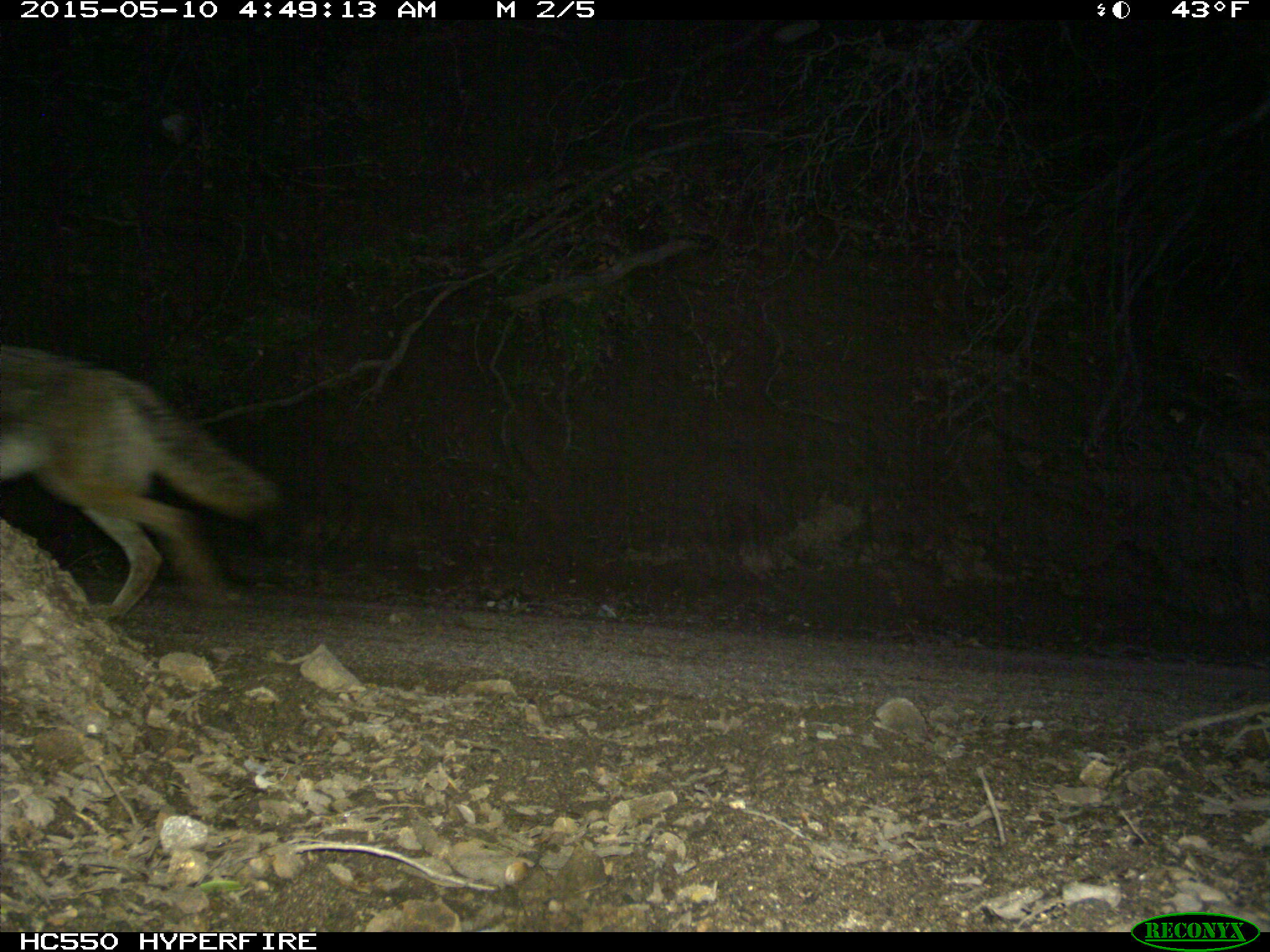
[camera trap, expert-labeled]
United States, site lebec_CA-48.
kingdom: Animalia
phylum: Chordata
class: Mammalia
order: Carnivora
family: Canidae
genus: Canis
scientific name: Canis latrans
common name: coyote